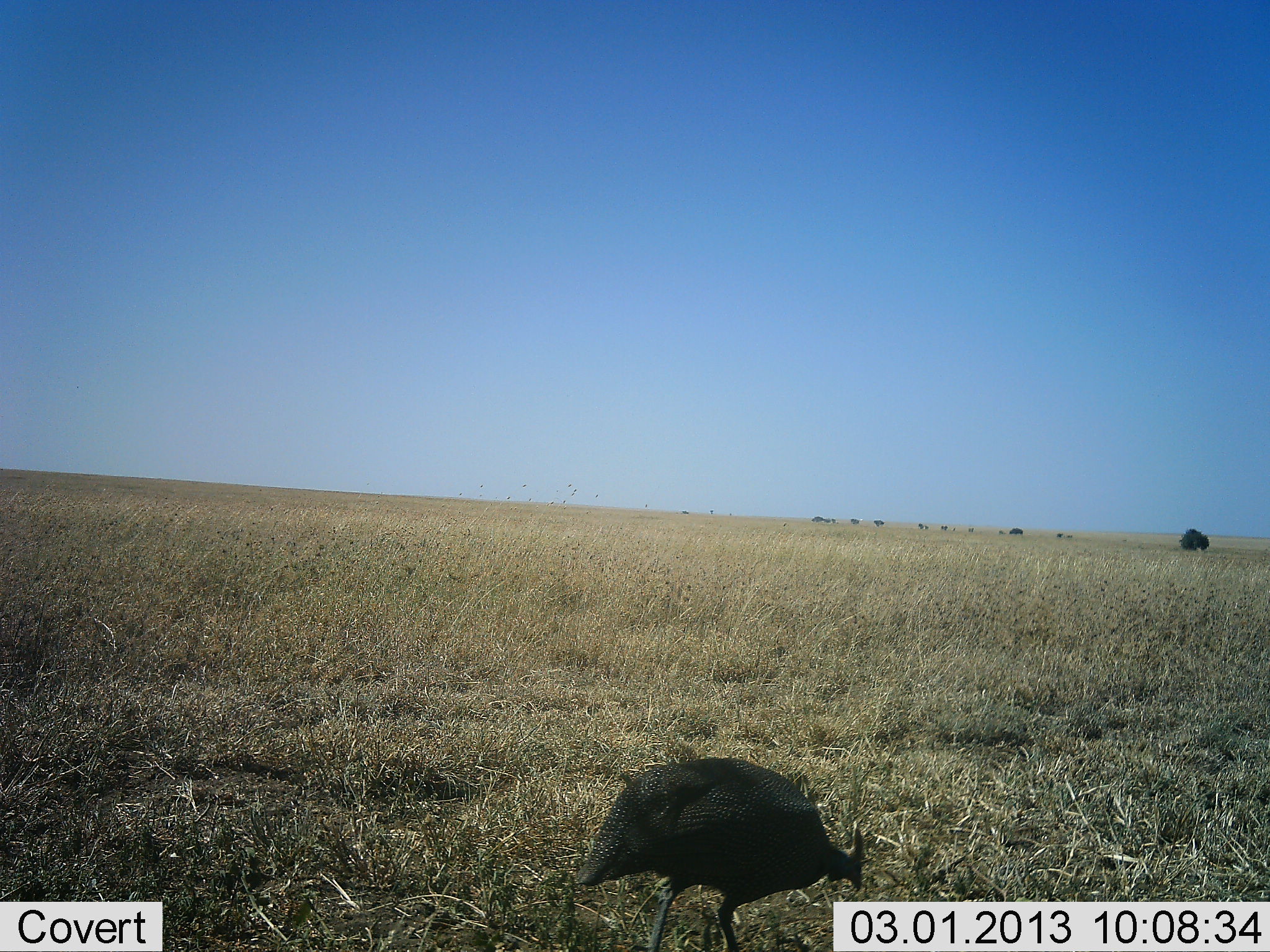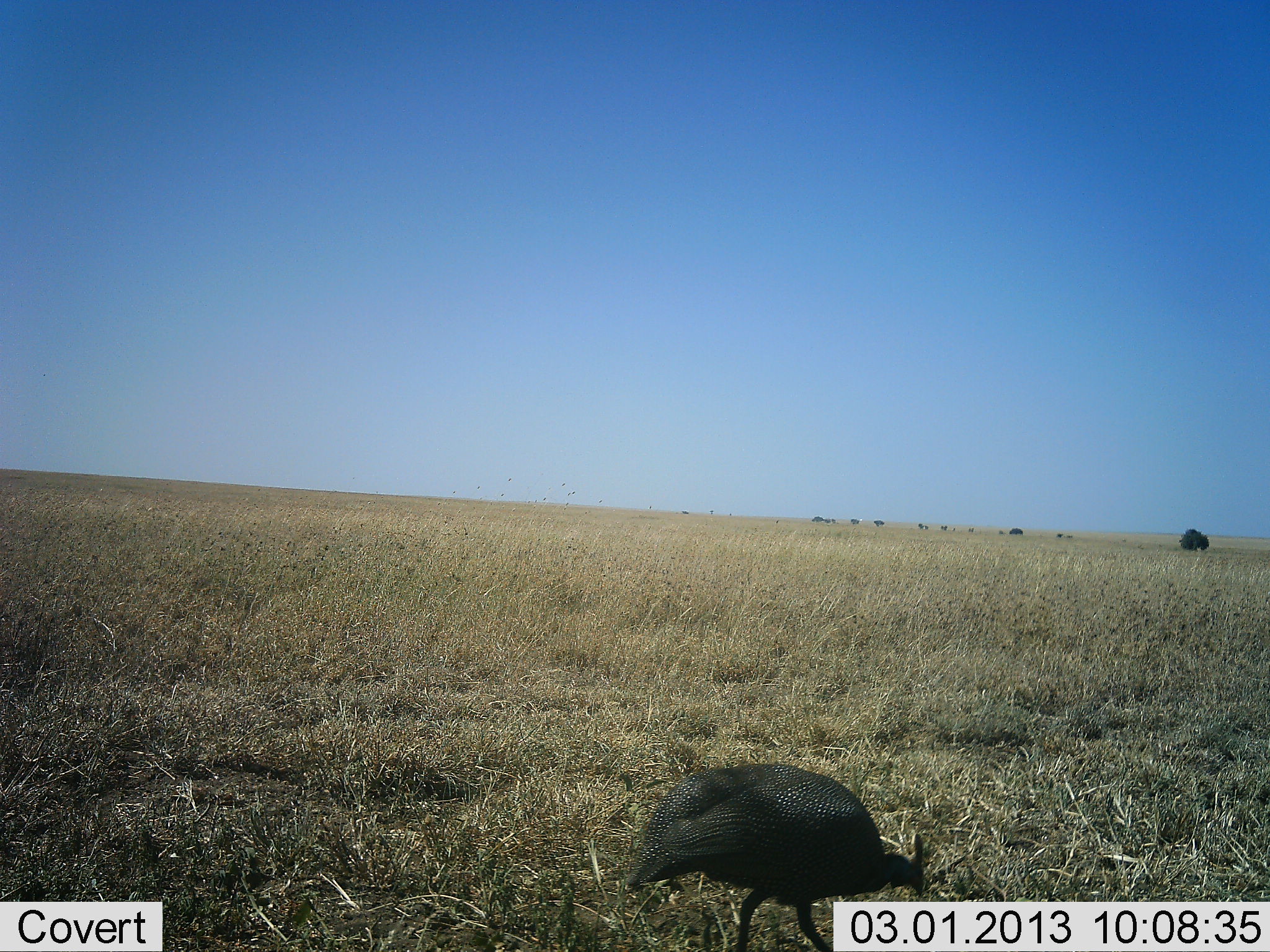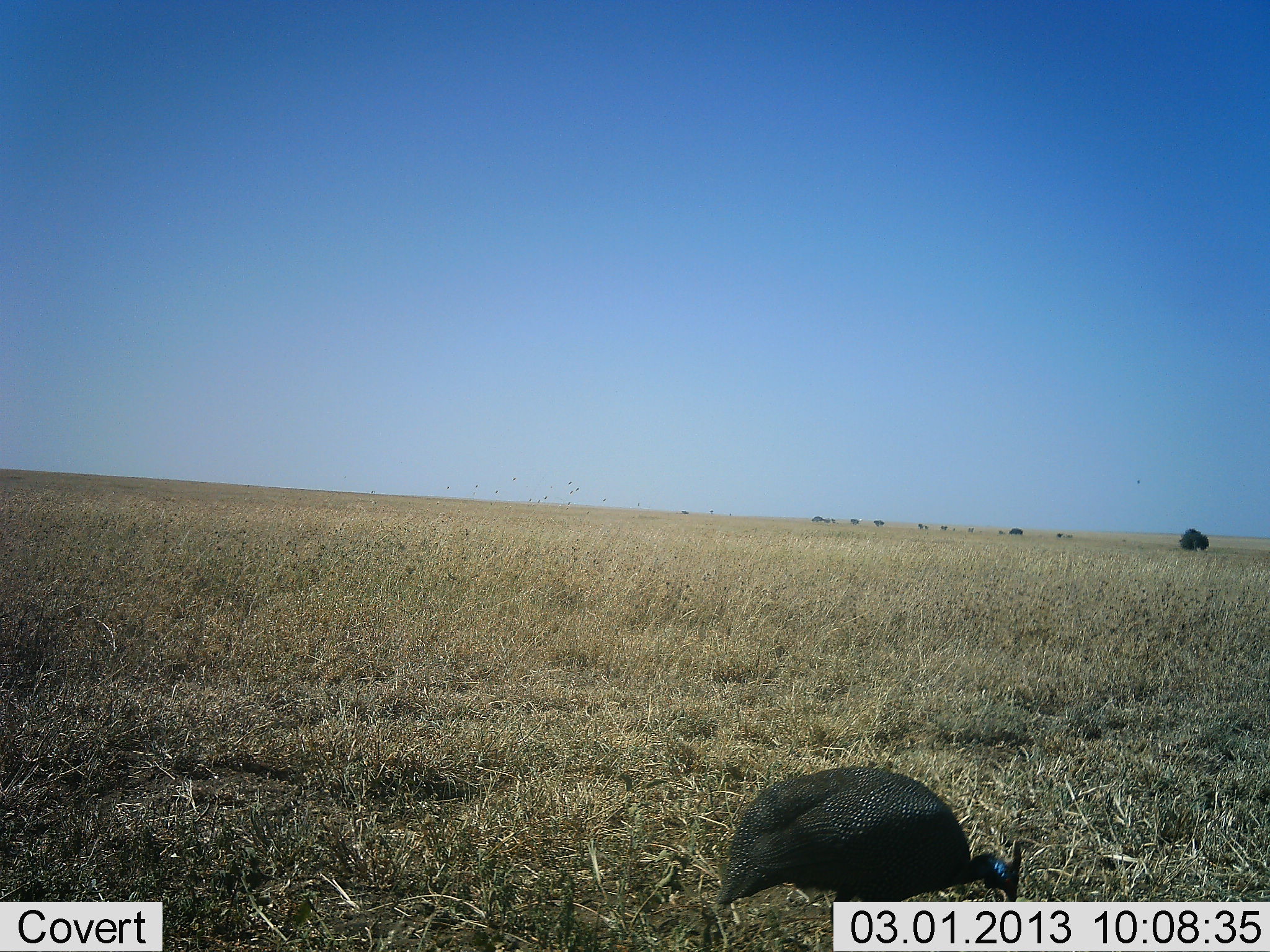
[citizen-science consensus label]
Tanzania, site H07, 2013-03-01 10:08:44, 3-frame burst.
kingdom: Animalia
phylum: Chordata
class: Aves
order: Galliformes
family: Numididae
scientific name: Numididae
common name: guinea fowl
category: guineafowl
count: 1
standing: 3%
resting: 0%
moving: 43%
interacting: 0%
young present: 0%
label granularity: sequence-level